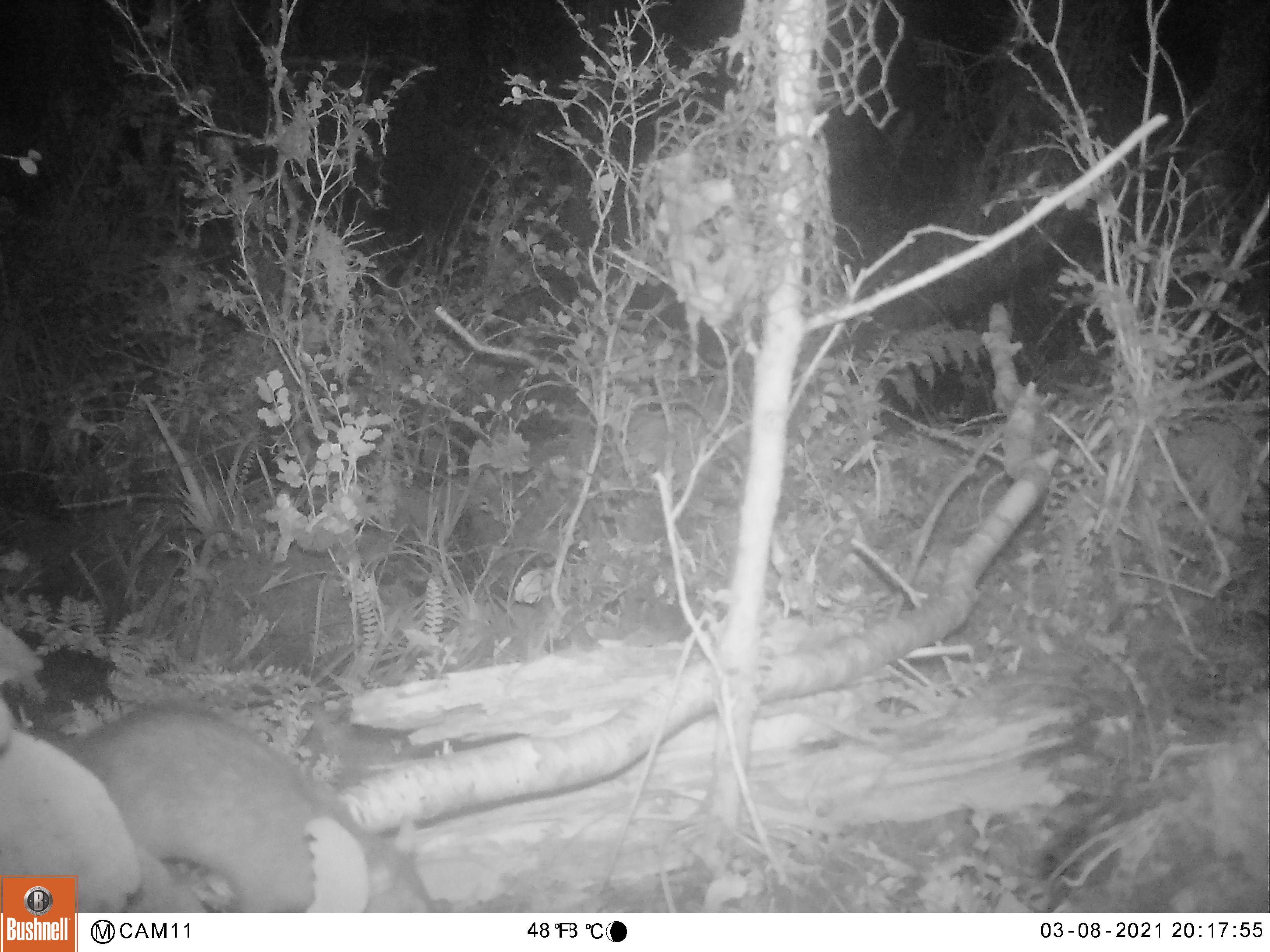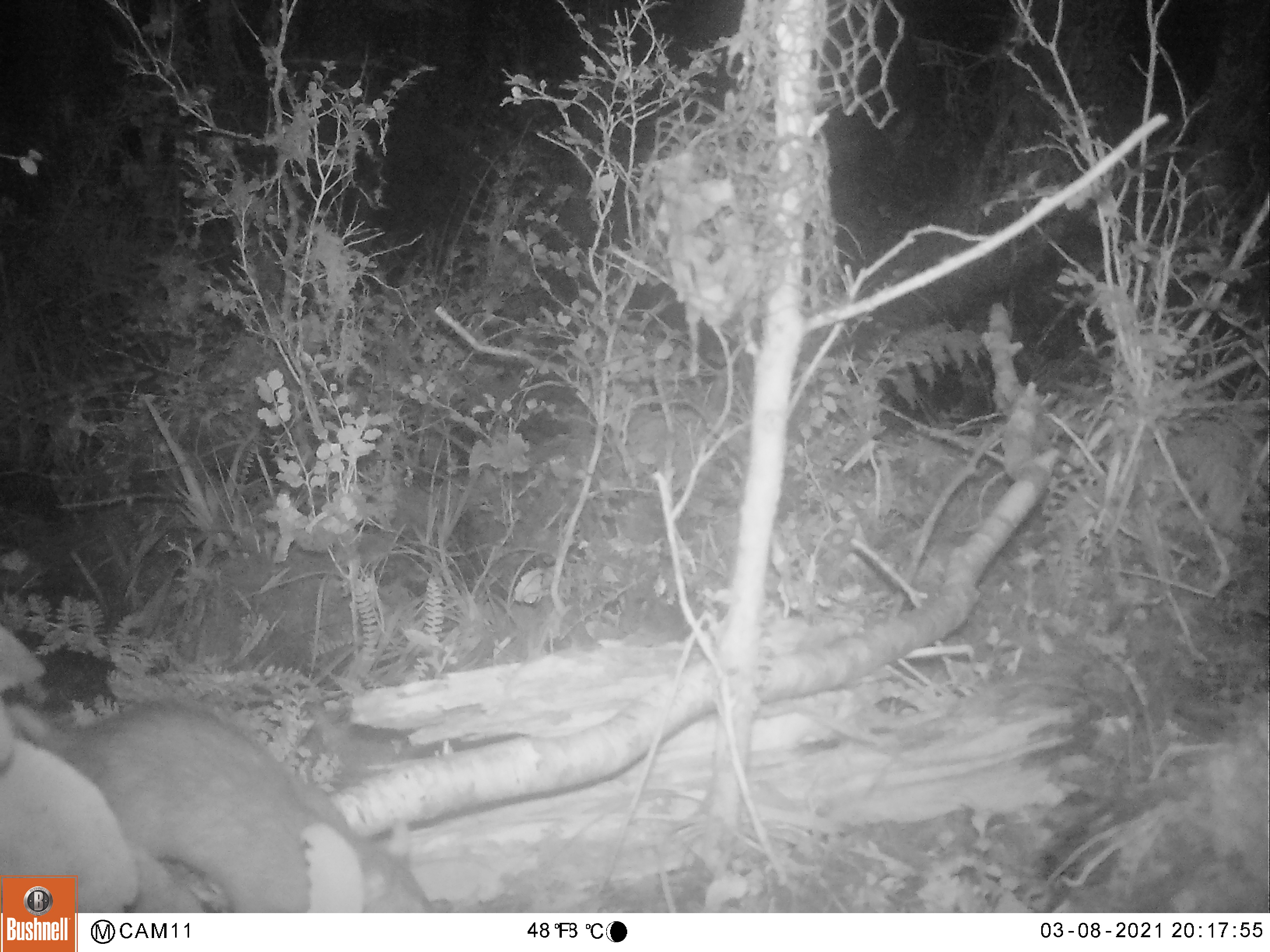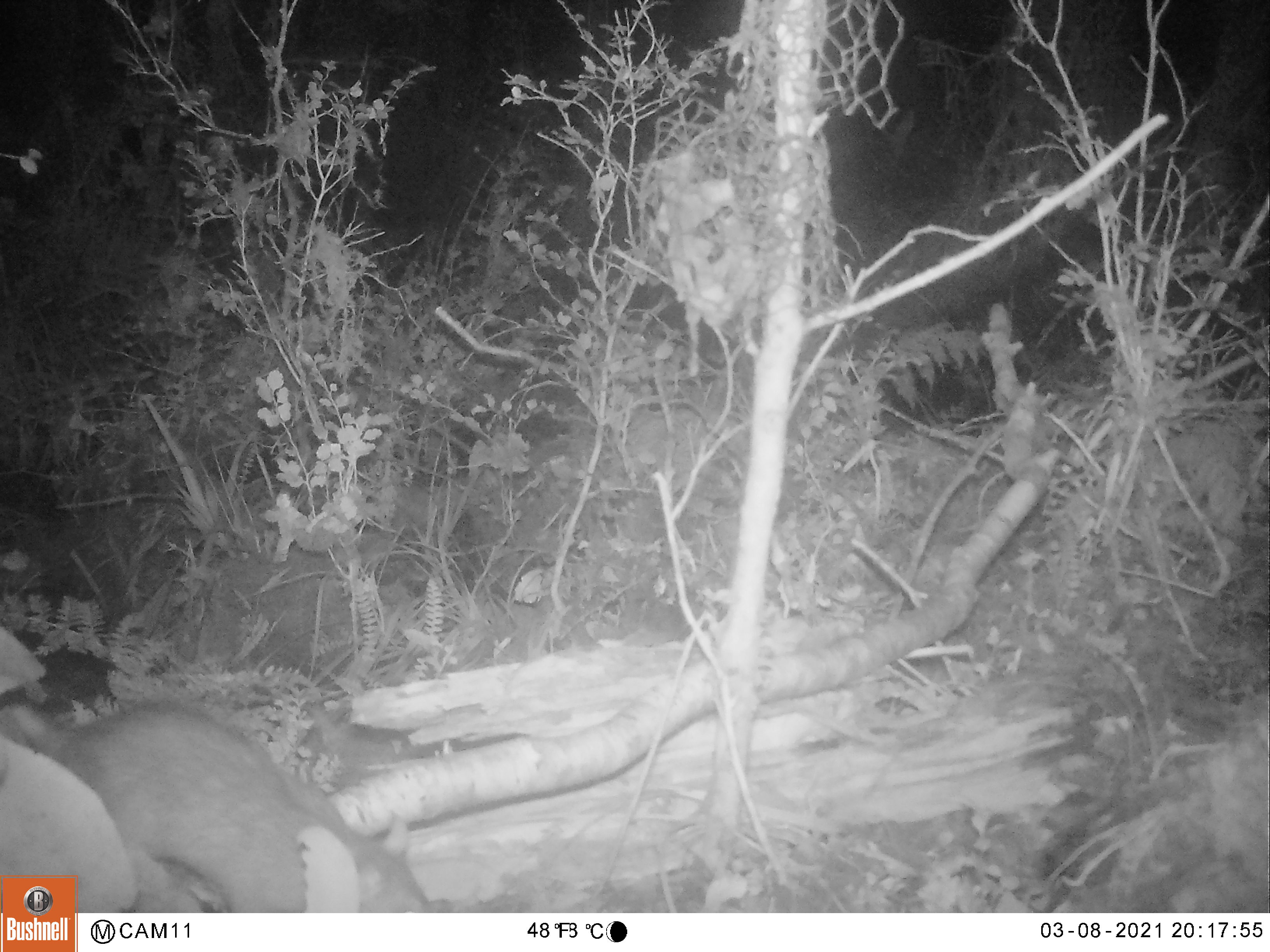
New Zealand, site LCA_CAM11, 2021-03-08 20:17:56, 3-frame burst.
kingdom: Animalia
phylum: Chordata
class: Mammalia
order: Rodentia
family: Muridae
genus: Rattus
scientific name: Rattus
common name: rat